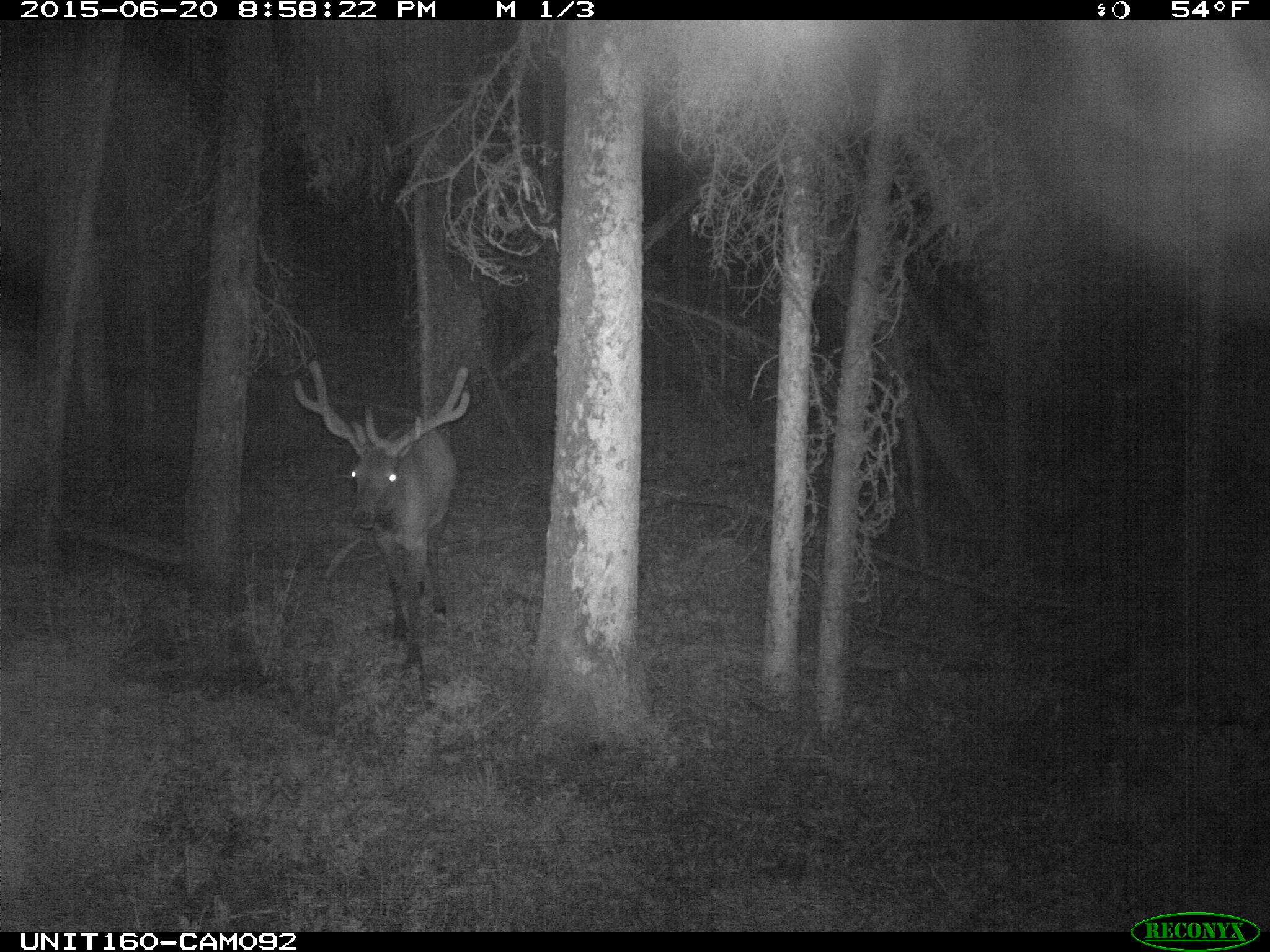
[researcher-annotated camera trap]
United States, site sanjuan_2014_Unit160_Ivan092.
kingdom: Animalia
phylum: Chordata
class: Mammalia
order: Artiodactyla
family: Cervidae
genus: Cervus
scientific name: Cervus elaphus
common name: red deer